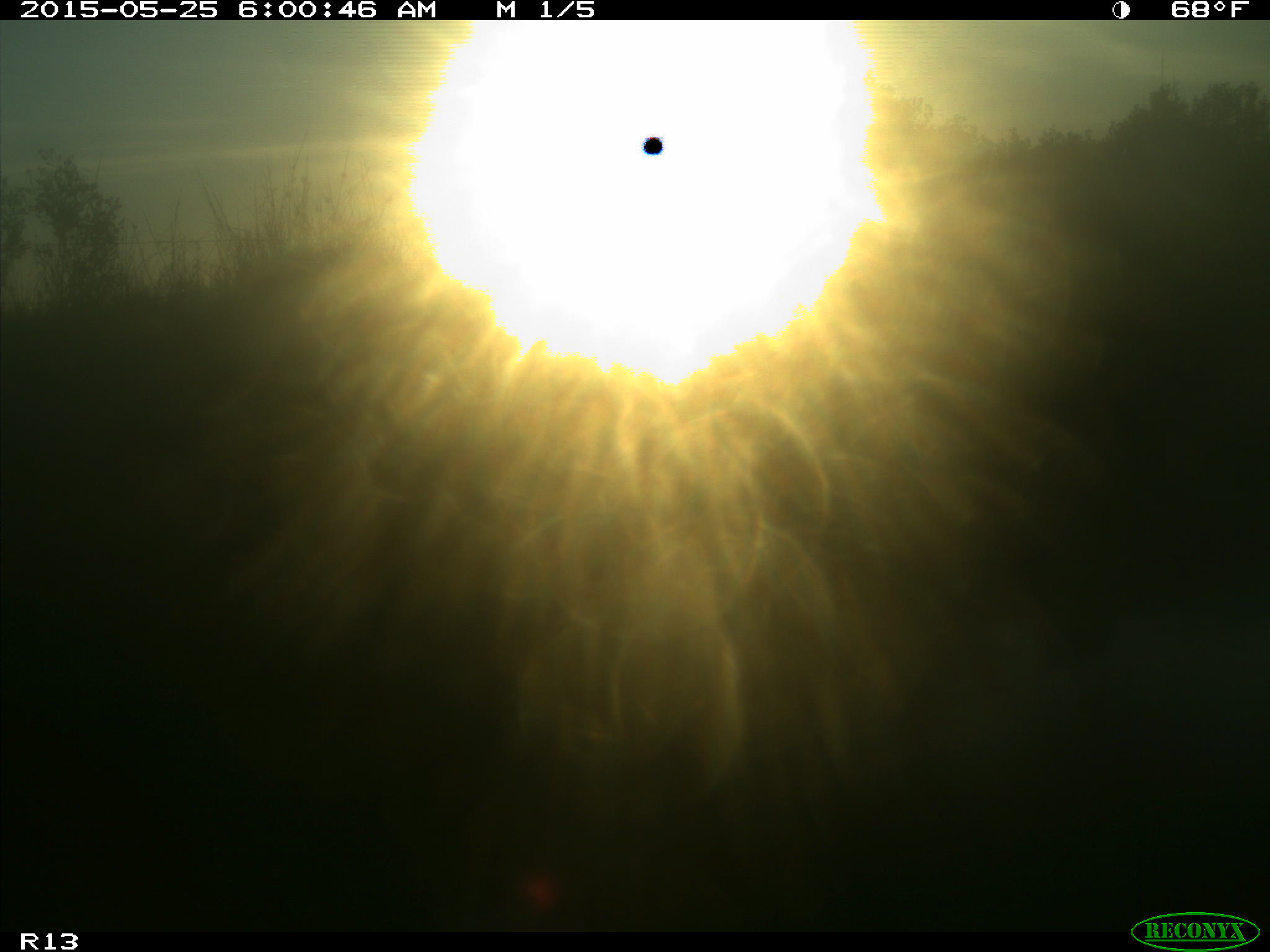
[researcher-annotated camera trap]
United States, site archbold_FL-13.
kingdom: Animalia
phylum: Chordata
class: Mammalia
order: Artiodactyla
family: Bovidae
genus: Bos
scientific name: Bos taurus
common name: domestic cow